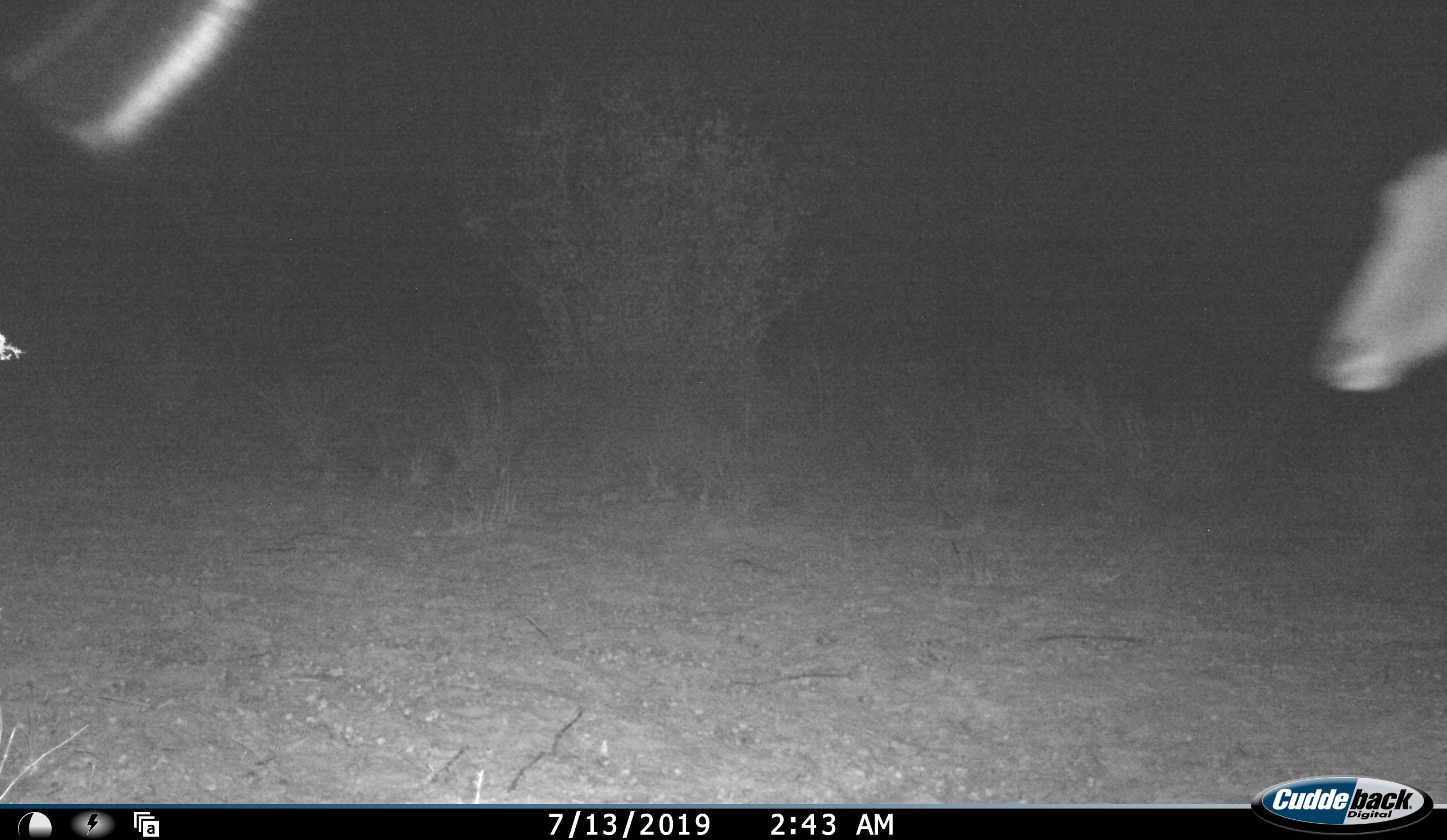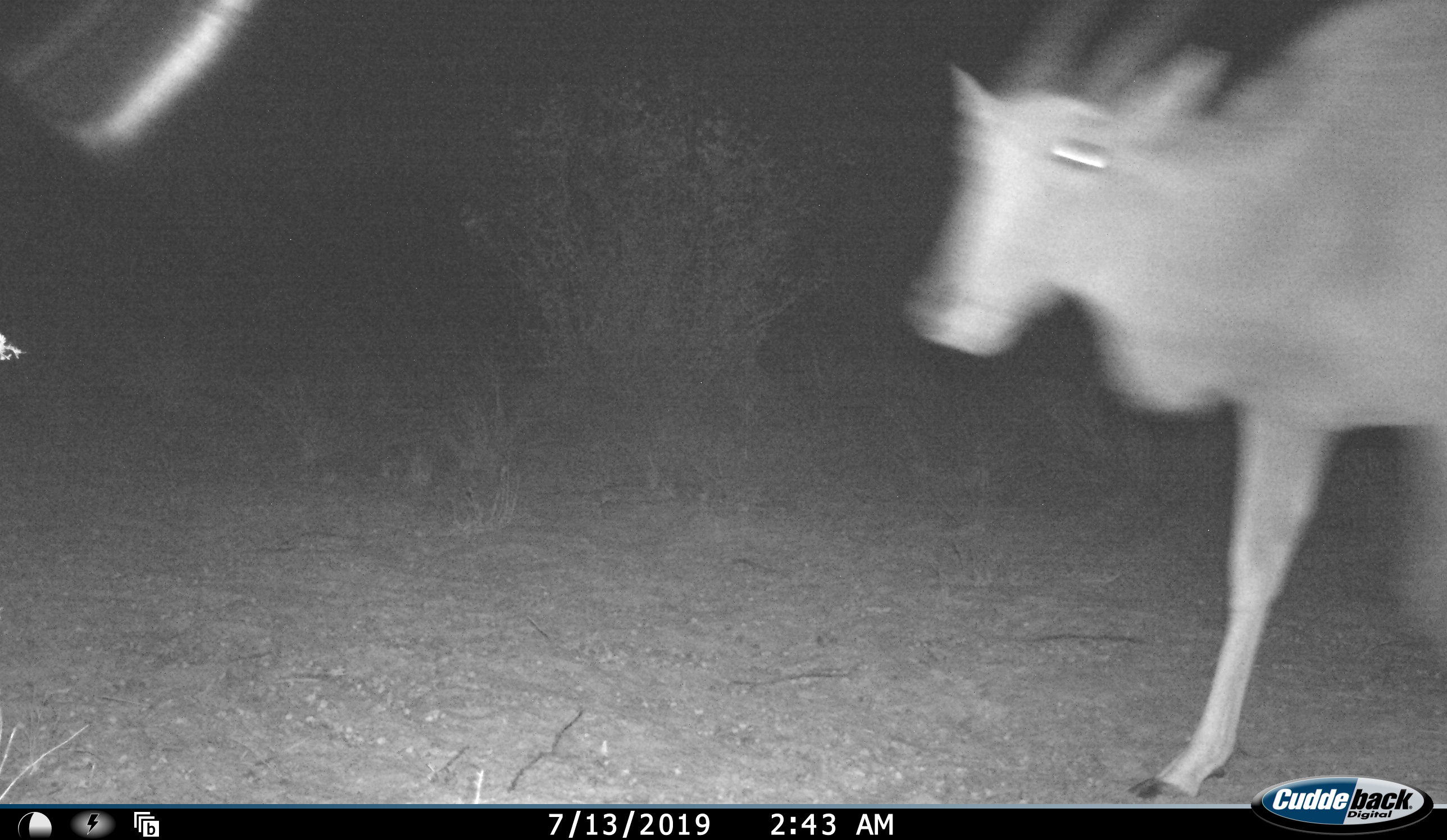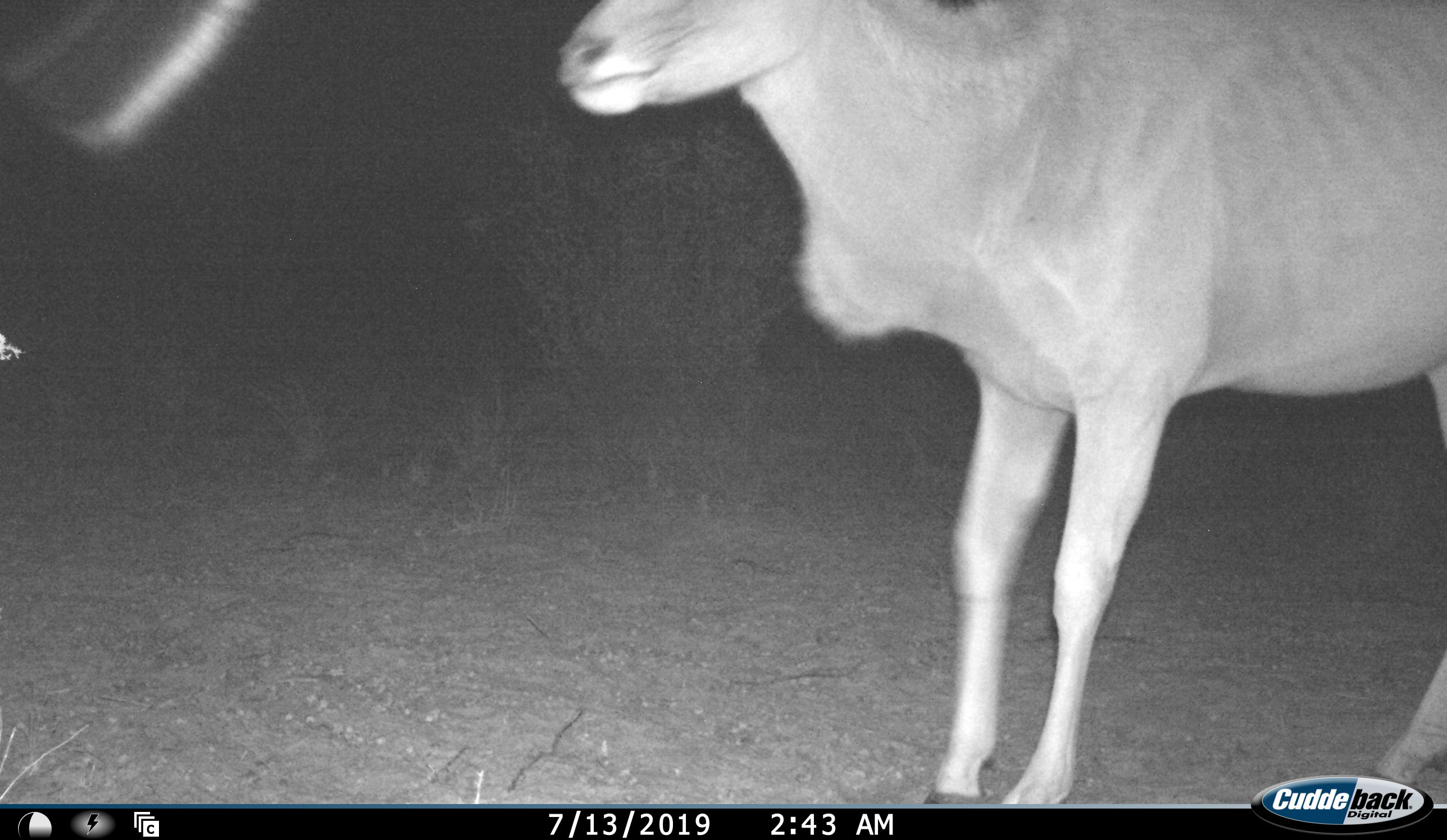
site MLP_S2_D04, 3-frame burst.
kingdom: Animalia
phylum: Chordata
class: Mammalia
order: Artiodactyla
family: Bovidae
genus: Tragelaphus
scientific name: Tragelaphus oryx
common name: eland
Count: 1.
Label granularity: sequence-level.